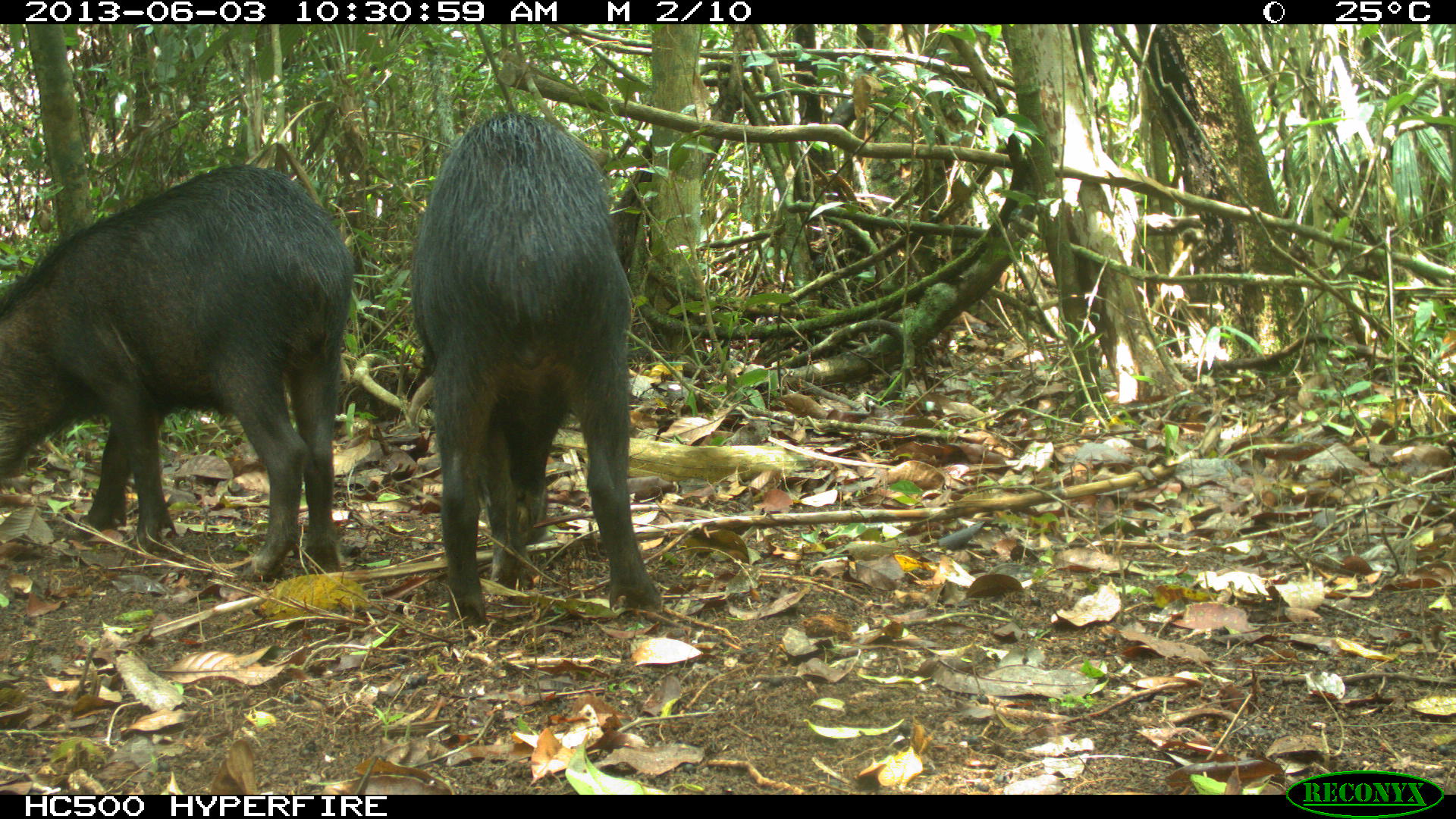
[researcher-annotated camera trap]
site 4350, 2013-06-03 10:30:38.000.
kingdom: Animalia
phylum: Chordata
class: Mammalia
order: Artiodactyla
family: Tayassuidae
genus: Tayassu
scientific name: Tayassu pecari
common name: white-lipped peccary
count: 6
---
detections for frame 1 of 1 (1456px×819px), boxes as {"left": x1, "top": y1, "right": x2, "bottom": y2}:
tayassu pecari: {"left": 1, "top": 164, "right": 356, "bottom": 582}; {"left": 408, "top": 111, "right": 668, "bottom": 628}